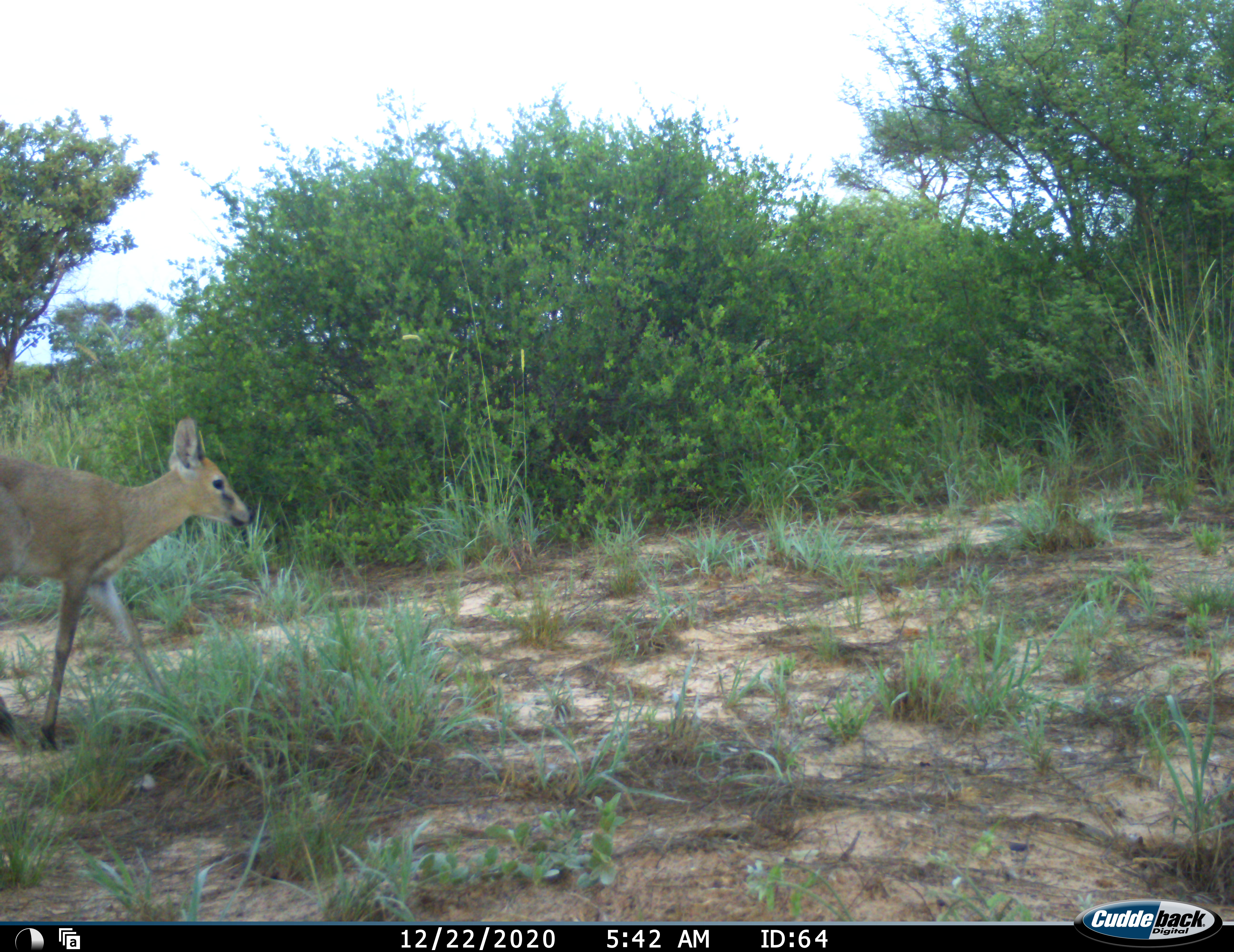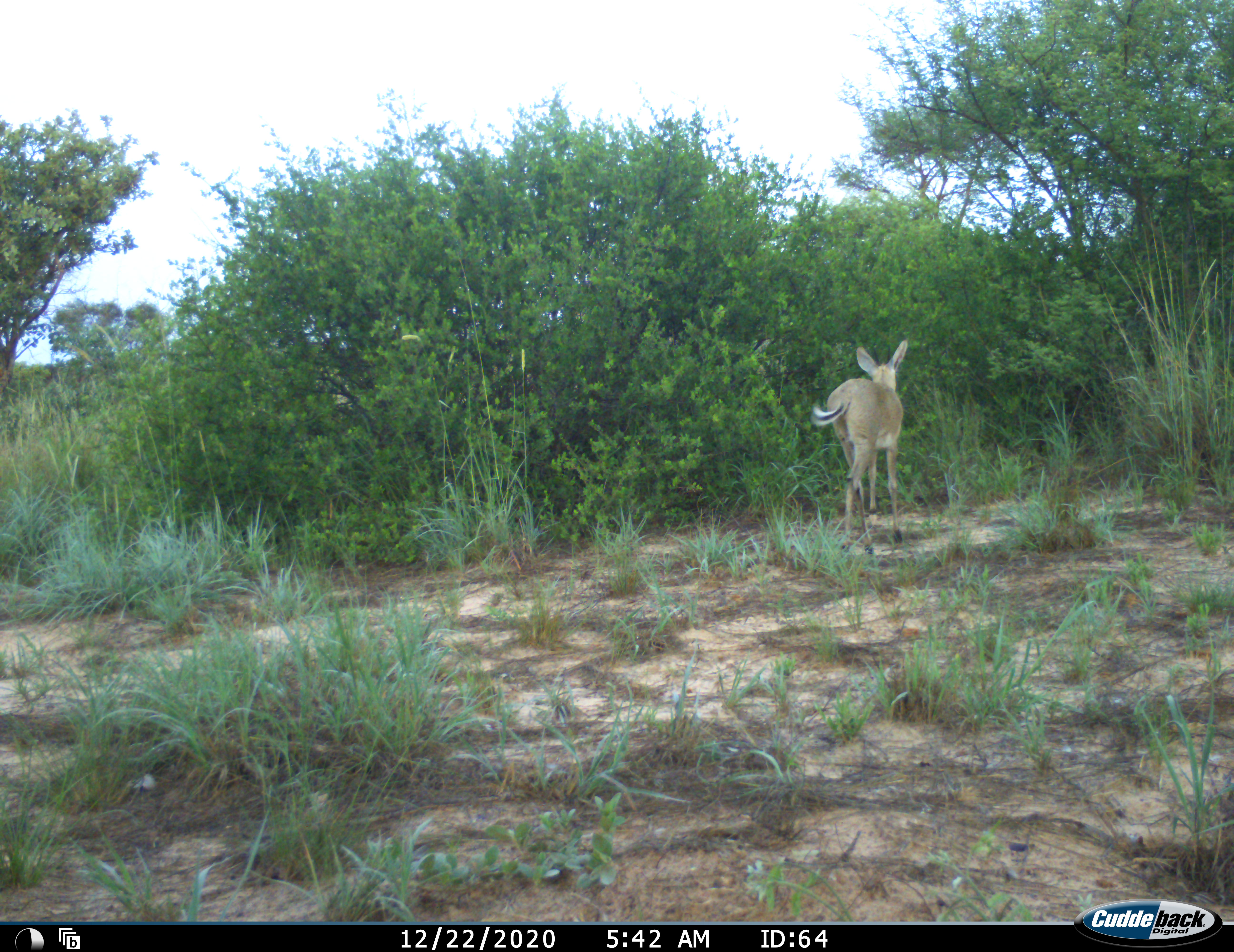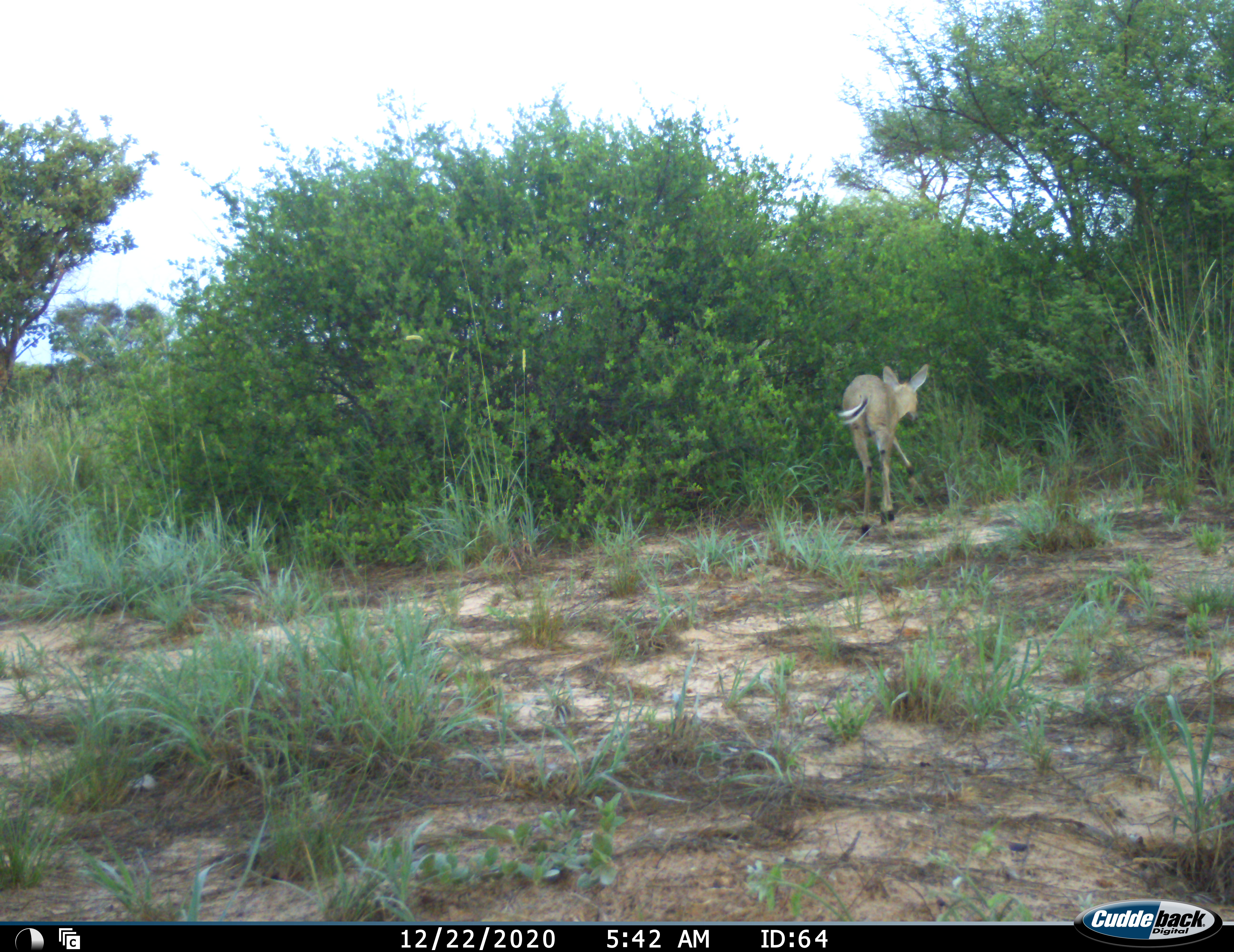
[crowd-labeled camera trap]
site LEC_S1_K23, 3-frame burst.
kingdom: Animalia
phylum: Chordata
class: Mammalia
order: Artiodactyla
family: Bovidae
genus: Sylvicapra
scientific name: Sylvicapra grimmia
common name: common duiker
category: duikercommongrey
Duikercommongrey (common duiker) (Sylvicapra grimmia), count 1. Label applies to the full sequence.